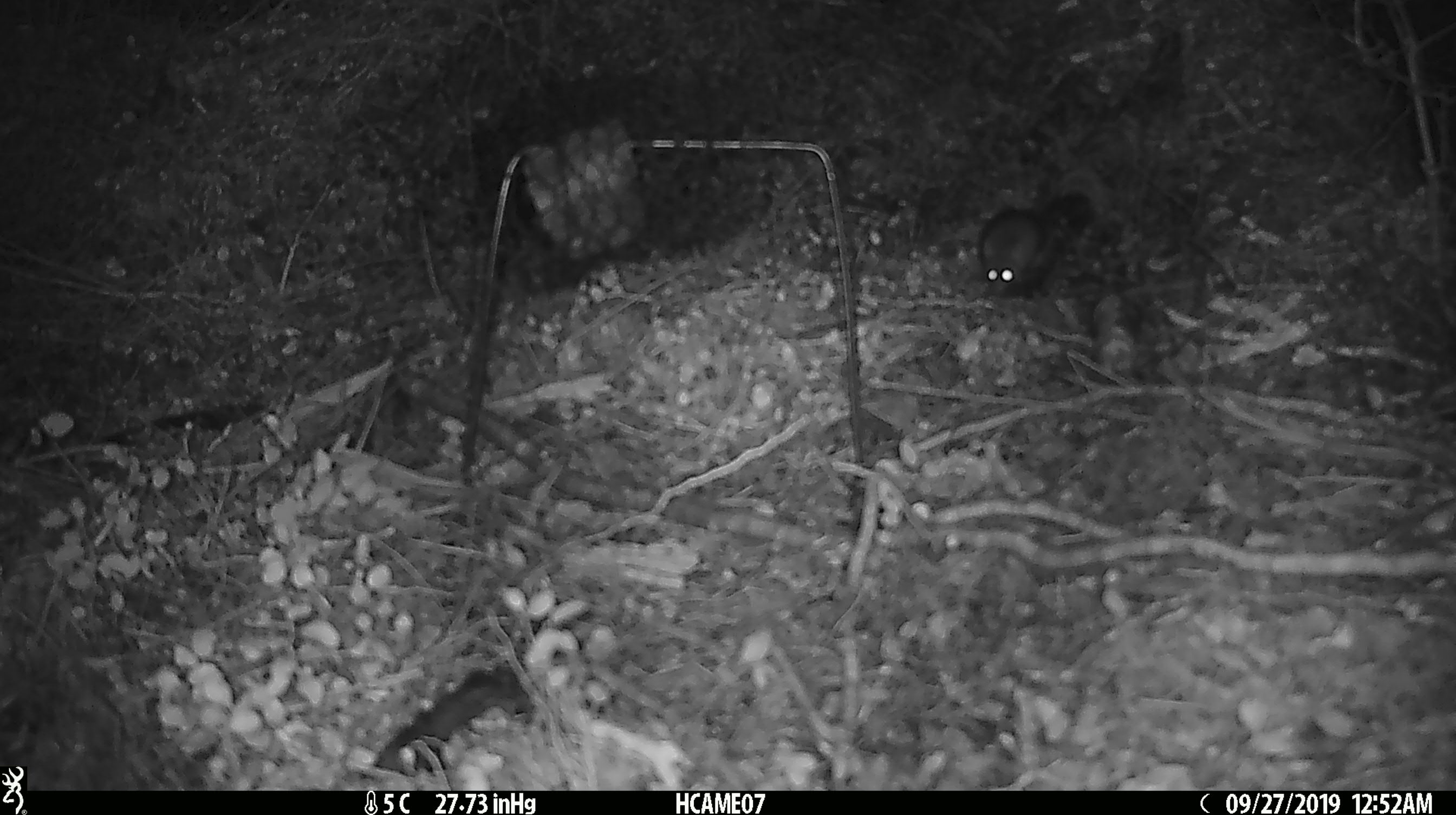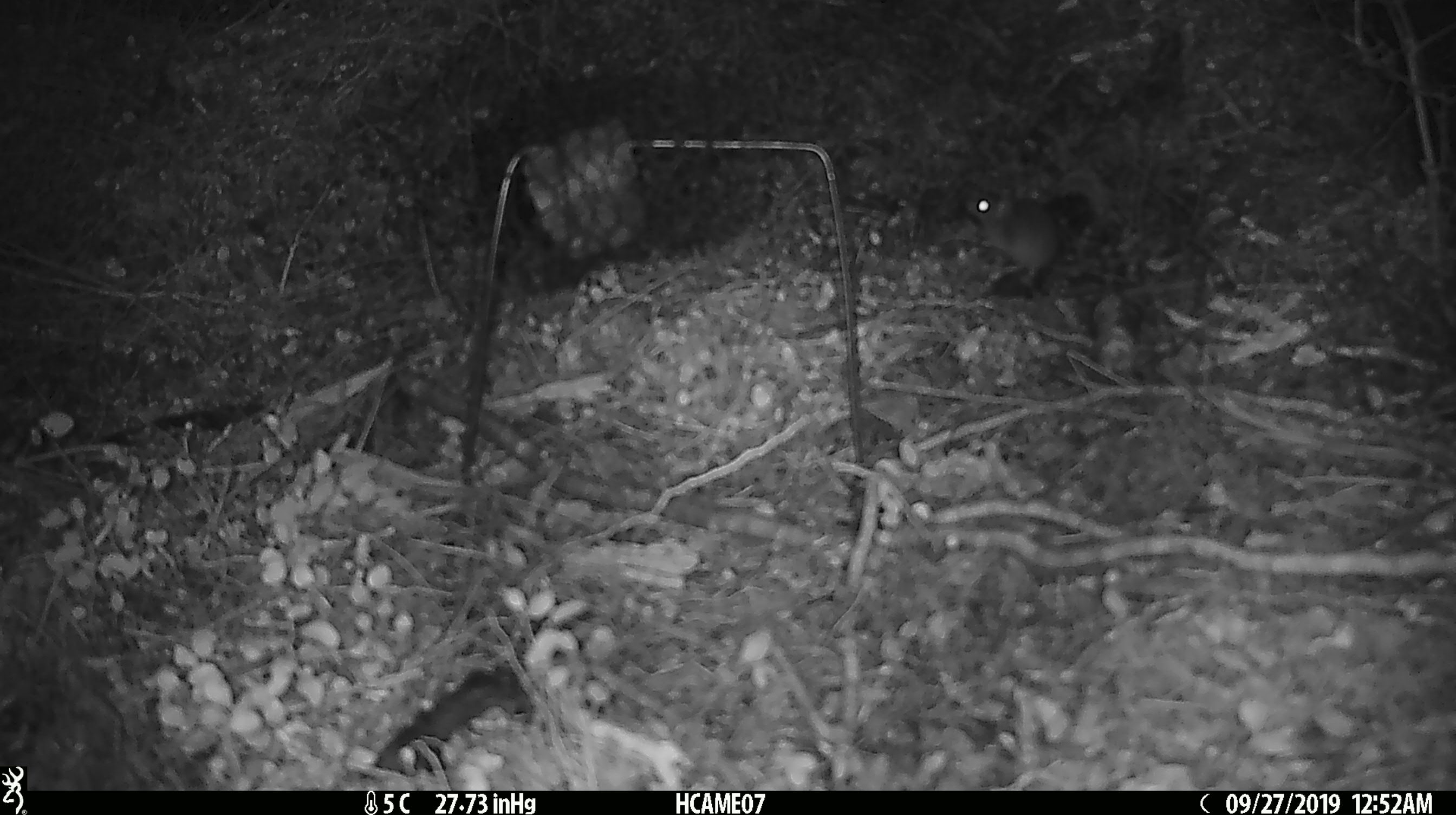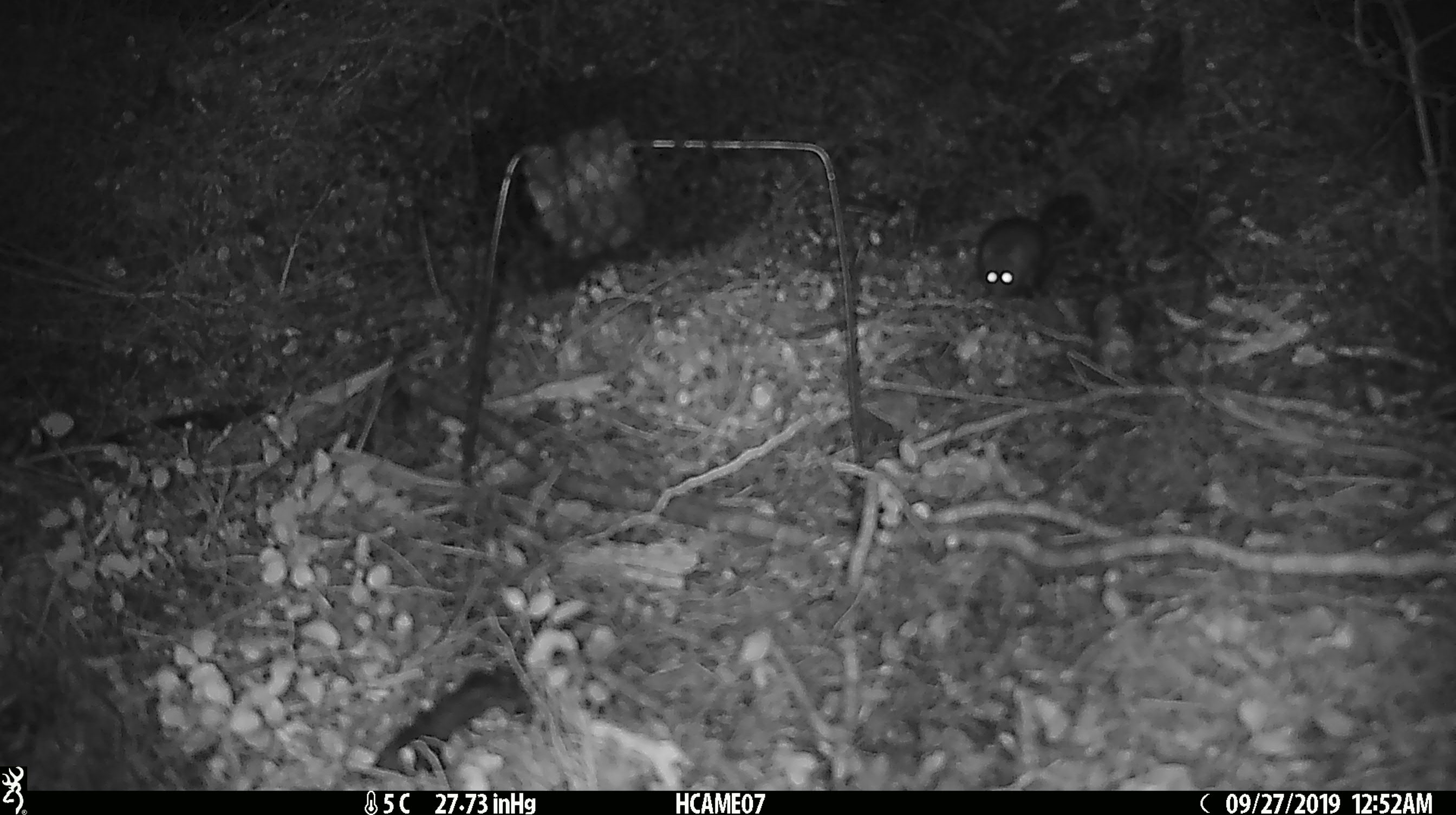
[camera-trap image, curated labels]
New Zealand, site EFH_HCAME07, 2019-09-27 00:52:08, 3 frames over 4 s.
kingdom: Animalia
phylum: Chordata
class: Mammalia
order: Rodentia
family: Muridae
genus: Mus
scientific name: Mus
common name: mouse